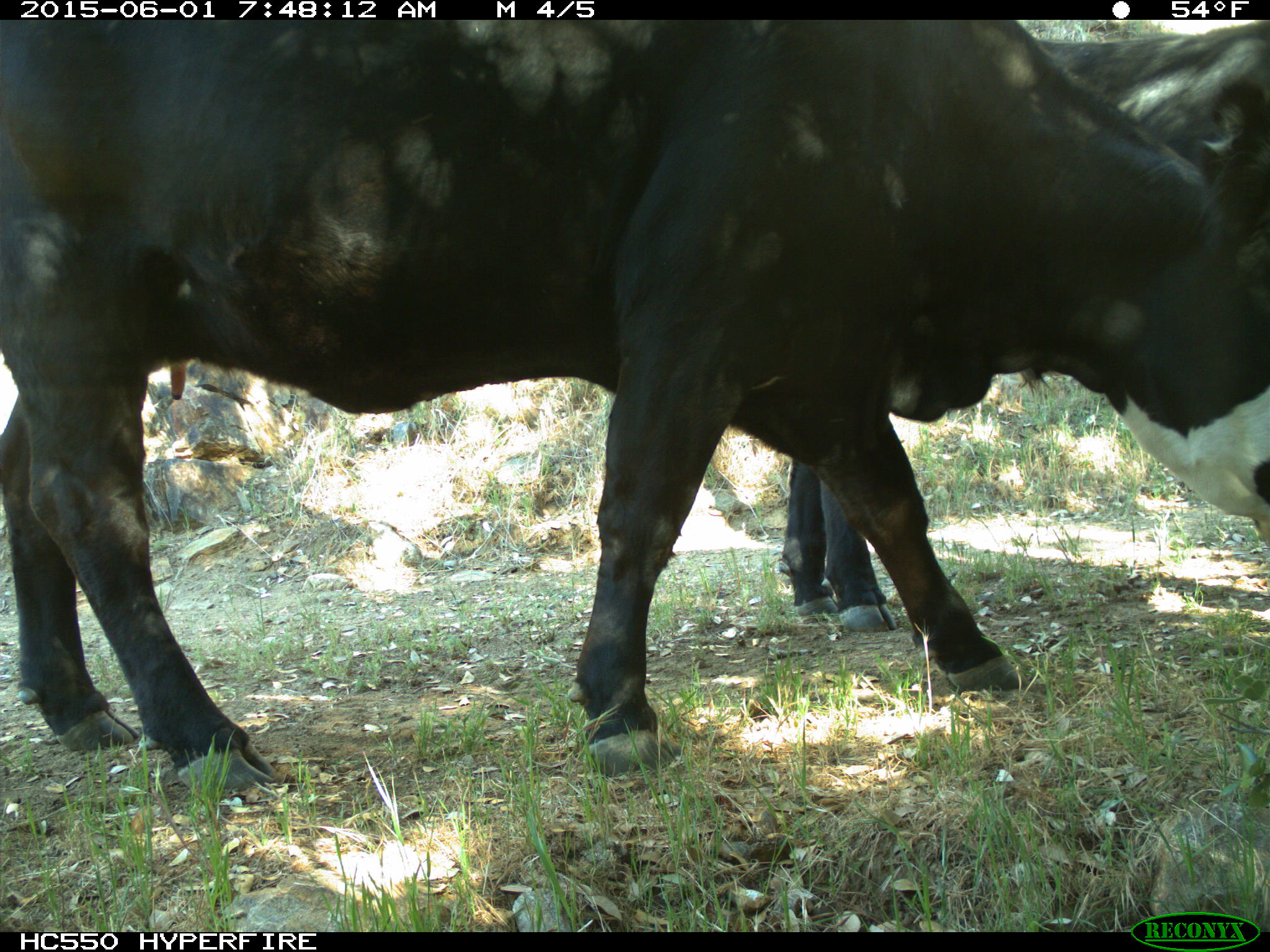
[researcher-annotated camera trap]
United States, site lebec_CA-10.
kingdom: Animalia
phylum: Chordata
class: Mammalia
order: Artiodactyla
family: Bovidae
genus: Bos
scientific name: Bos taurus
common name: domestic cow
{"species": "Bos taurus (domestic cow)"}